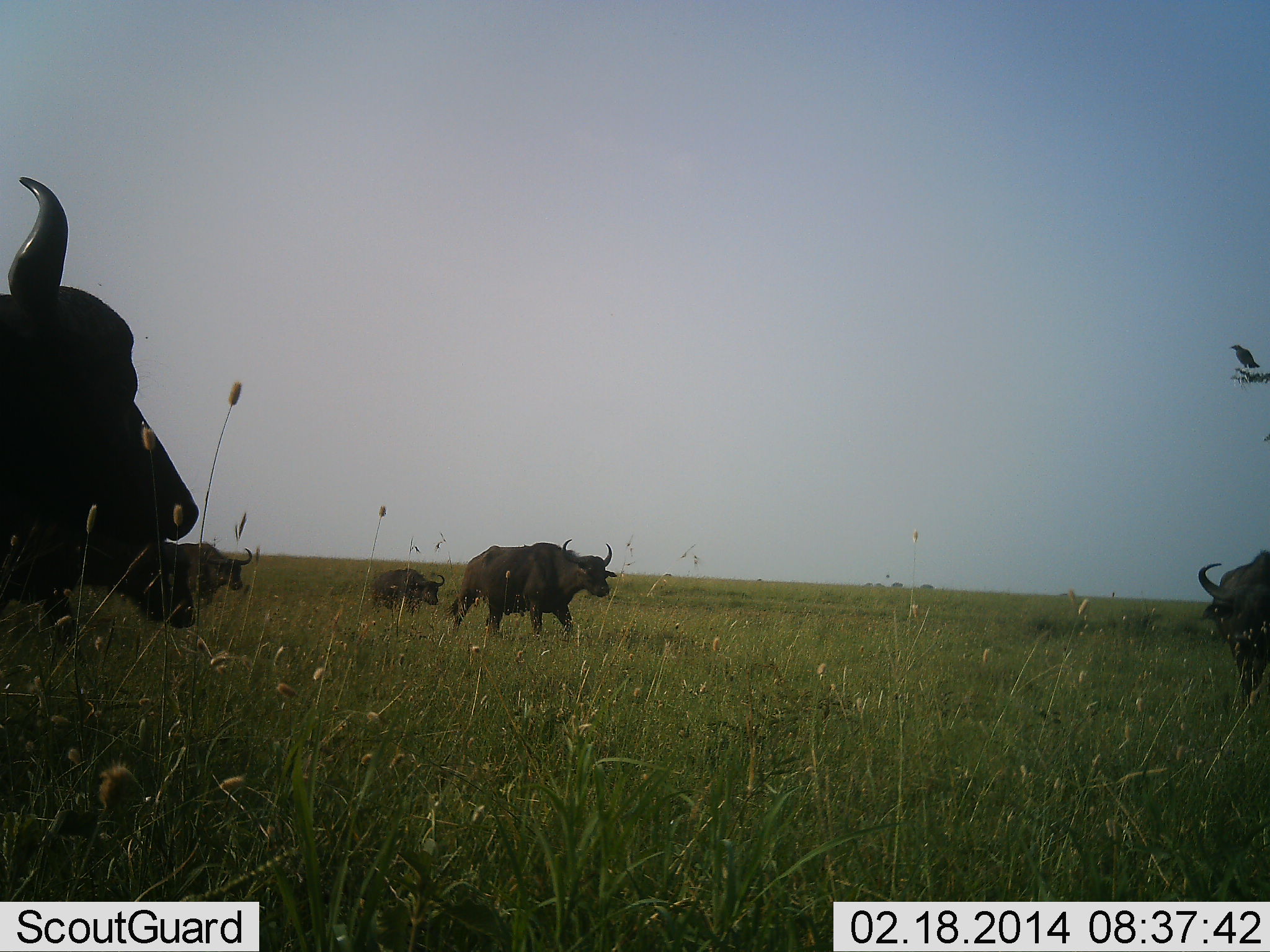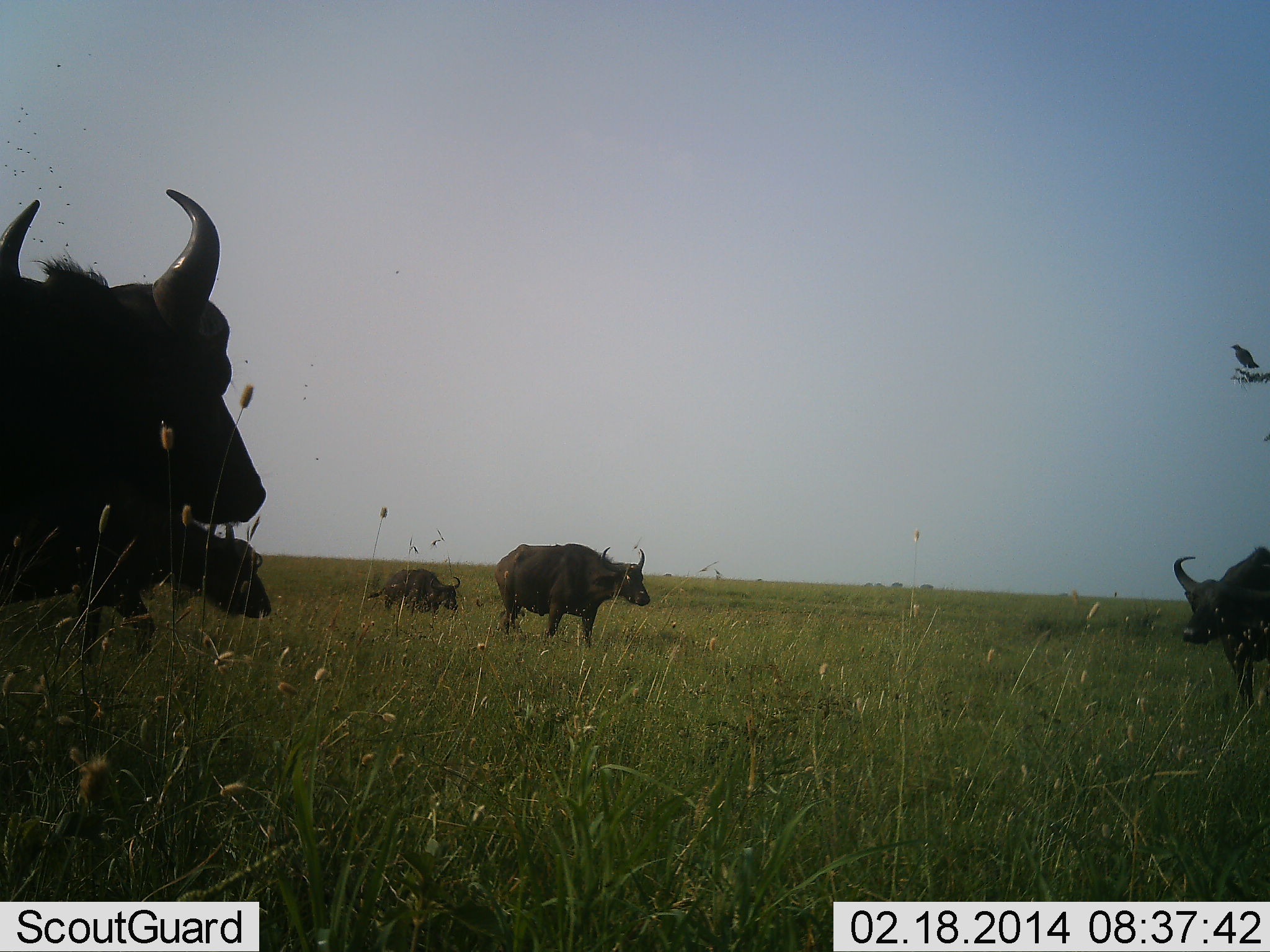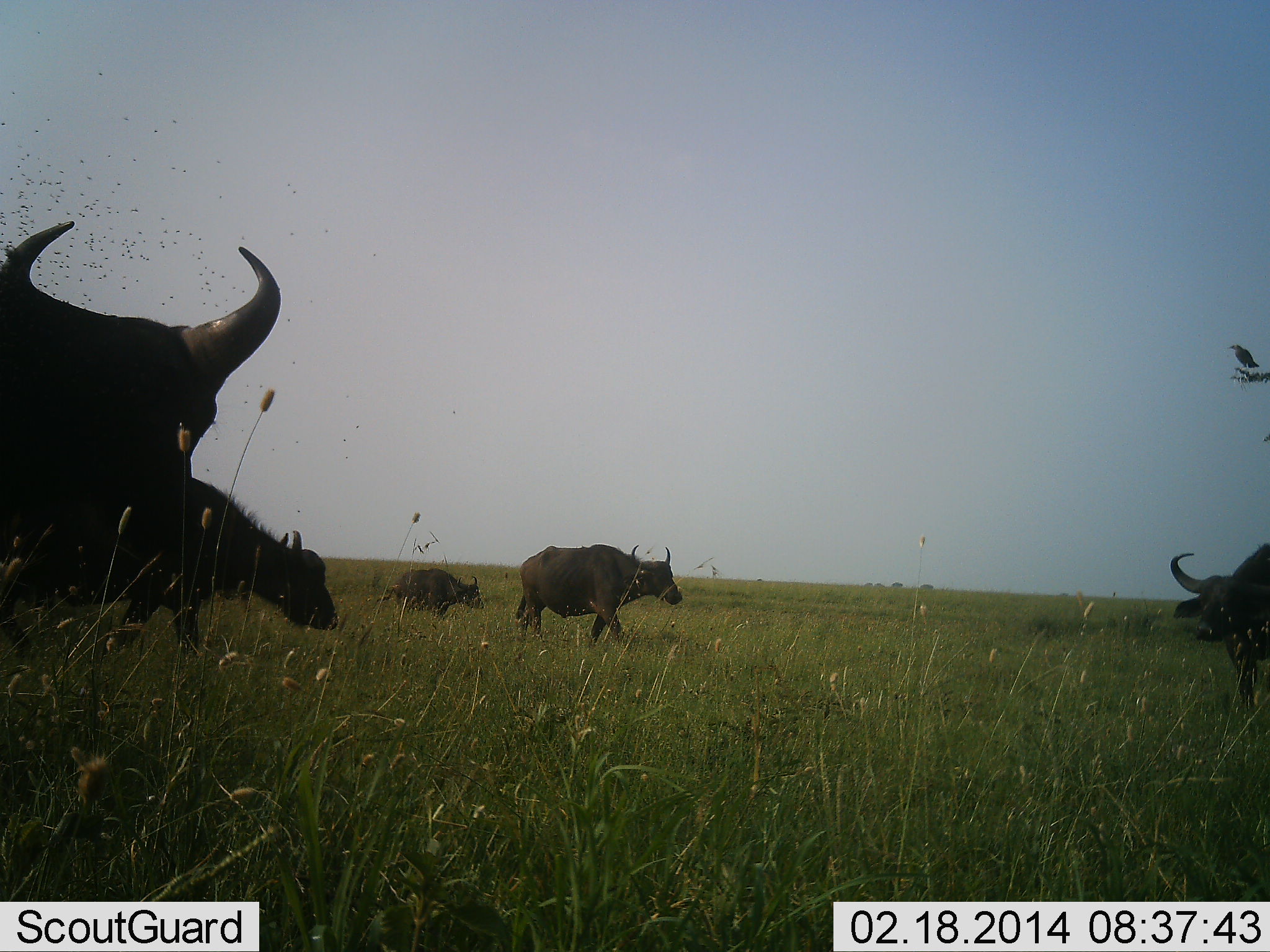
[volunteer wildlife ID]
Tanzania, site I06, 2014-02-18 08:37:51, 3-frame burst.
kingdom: Animalia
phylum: Chordata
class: Mammalia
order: Artiodactyla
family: Bovidae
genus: Syncerus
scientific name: Syncerus caffer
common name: cape buffalo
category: buffalo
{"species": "buffalo (cape buffalo) (Syncerus caffer)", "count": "5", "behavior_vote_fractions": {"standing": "33%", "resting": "0%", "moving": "83%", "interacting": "0%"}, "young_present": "6%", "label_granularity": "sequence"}